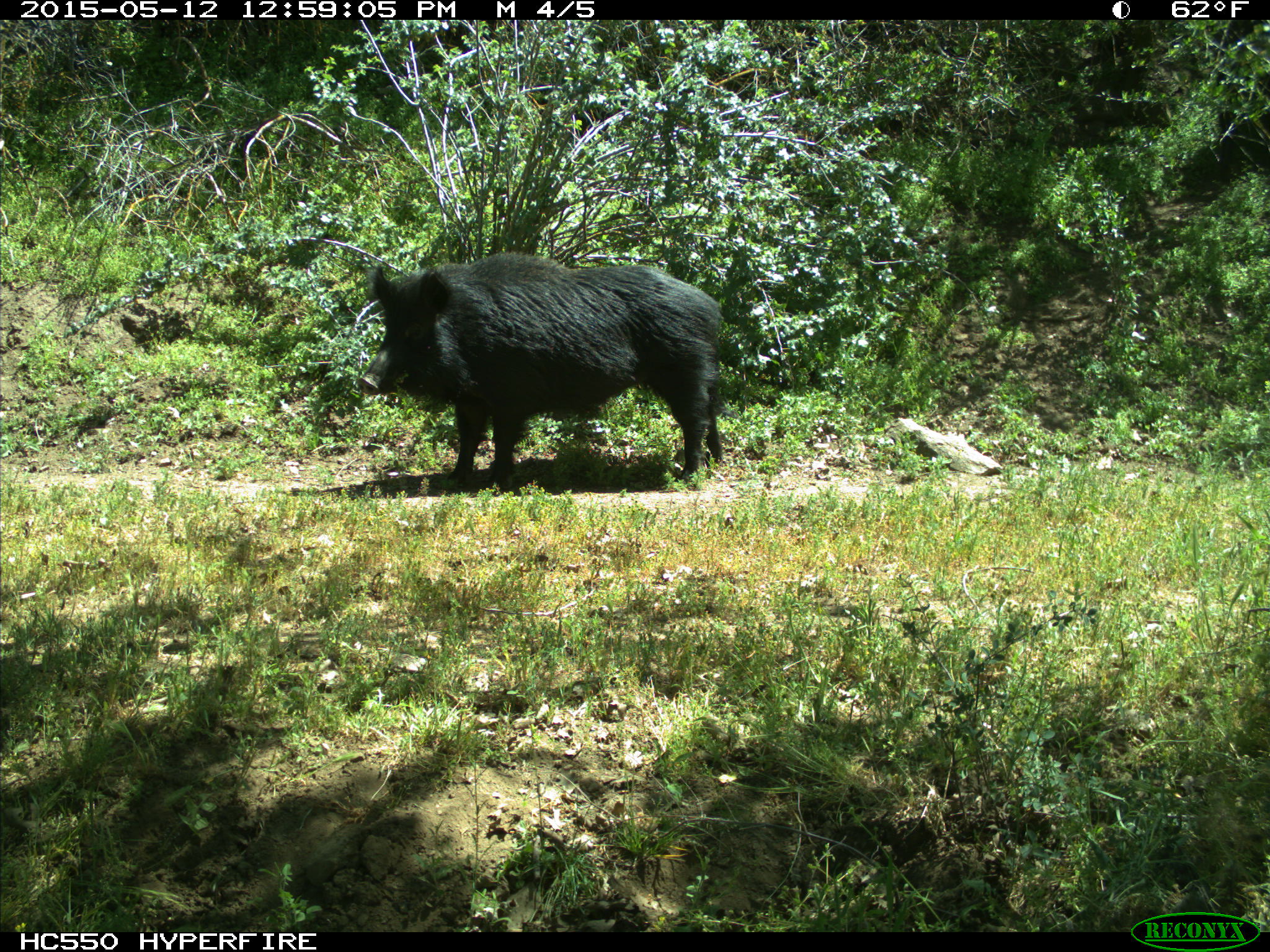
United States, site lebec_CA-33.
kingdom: Animalia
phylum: Chordata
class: Mammalia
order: Artiodactyla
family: Suidae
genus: Sus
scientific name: Sus scrofa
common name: wild boar